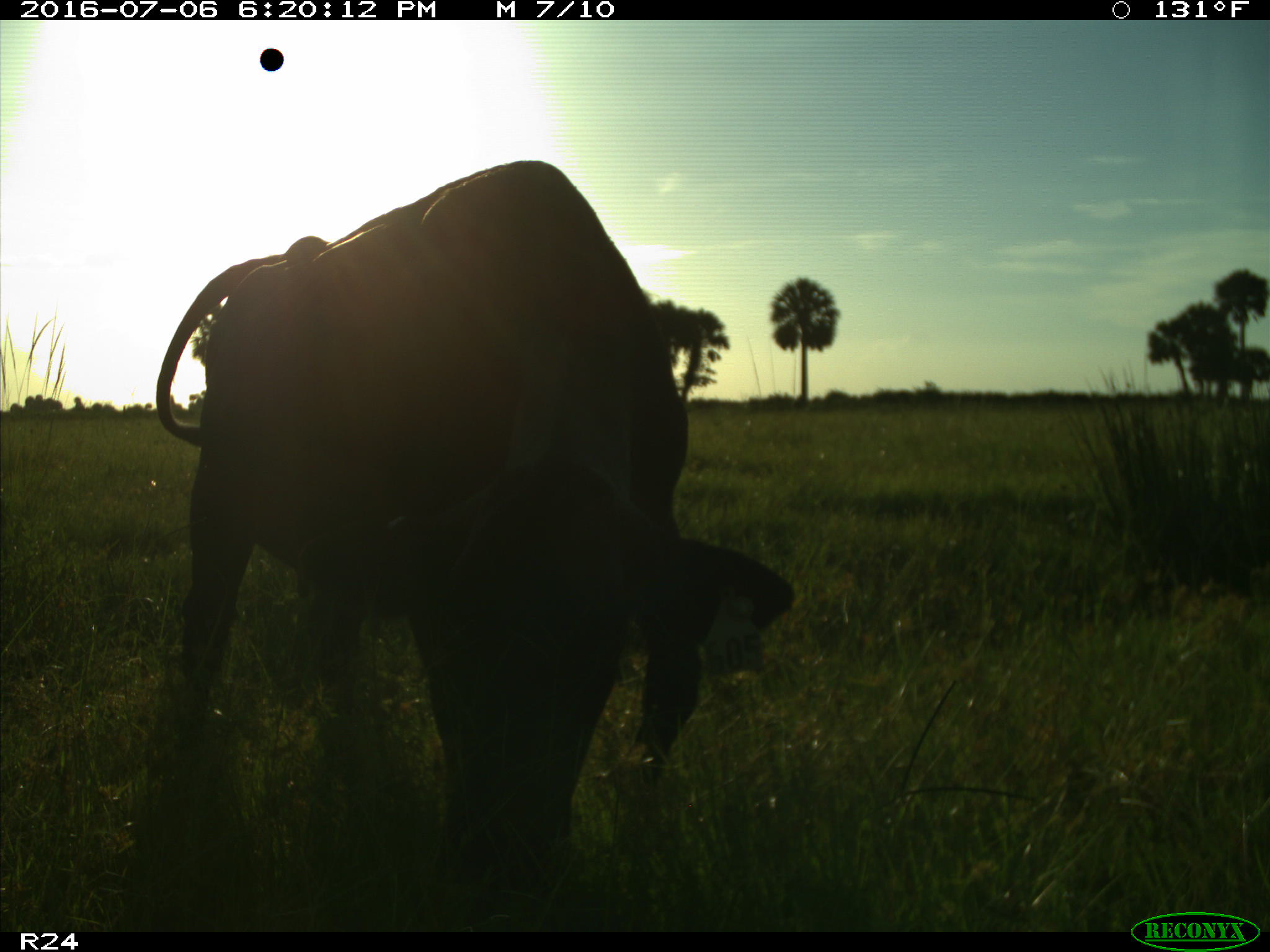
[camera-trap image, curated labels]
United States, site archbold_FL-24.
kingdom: Animalia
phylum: Chordata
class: Mammalia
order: Artiodactyla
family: Bovidae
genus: Bos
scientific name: Bos taurus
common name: domestic cow